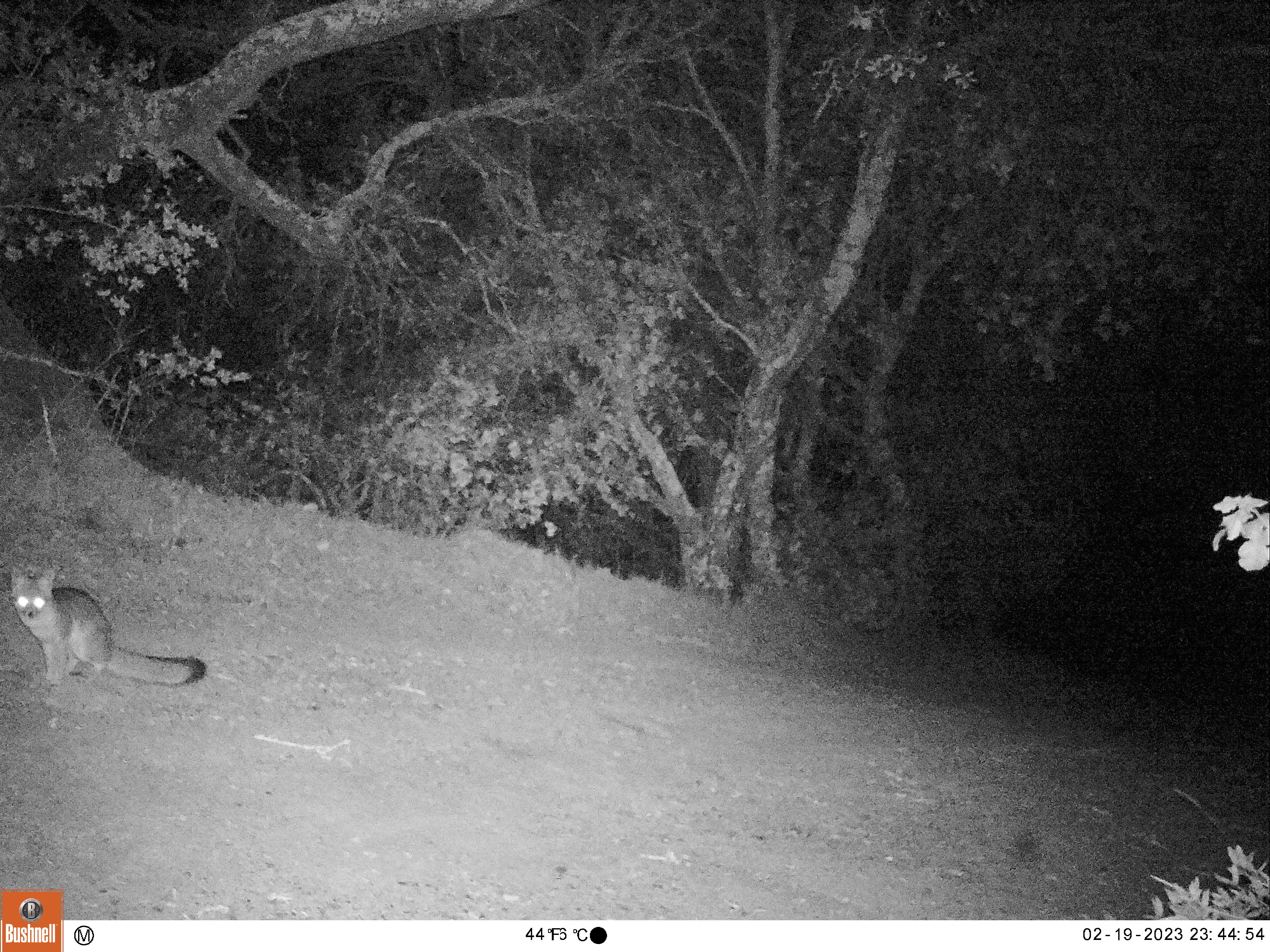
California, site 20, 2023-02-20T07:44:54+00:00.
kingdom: Animalia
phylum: Chordata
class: Mammalia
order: Carnivora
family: Canidae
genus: Urocyon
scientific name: Urocyon cinereoargenteus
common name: gray fox